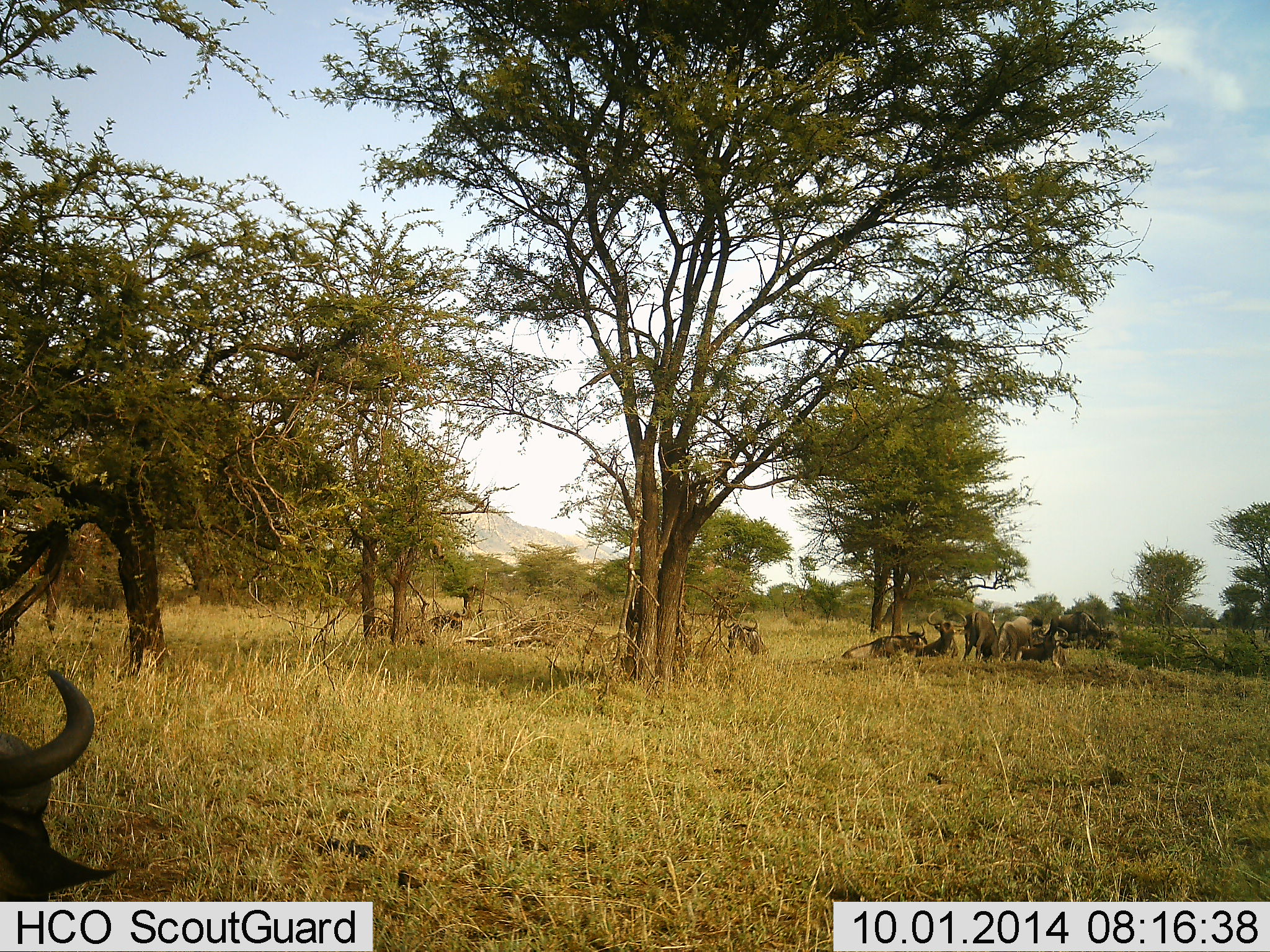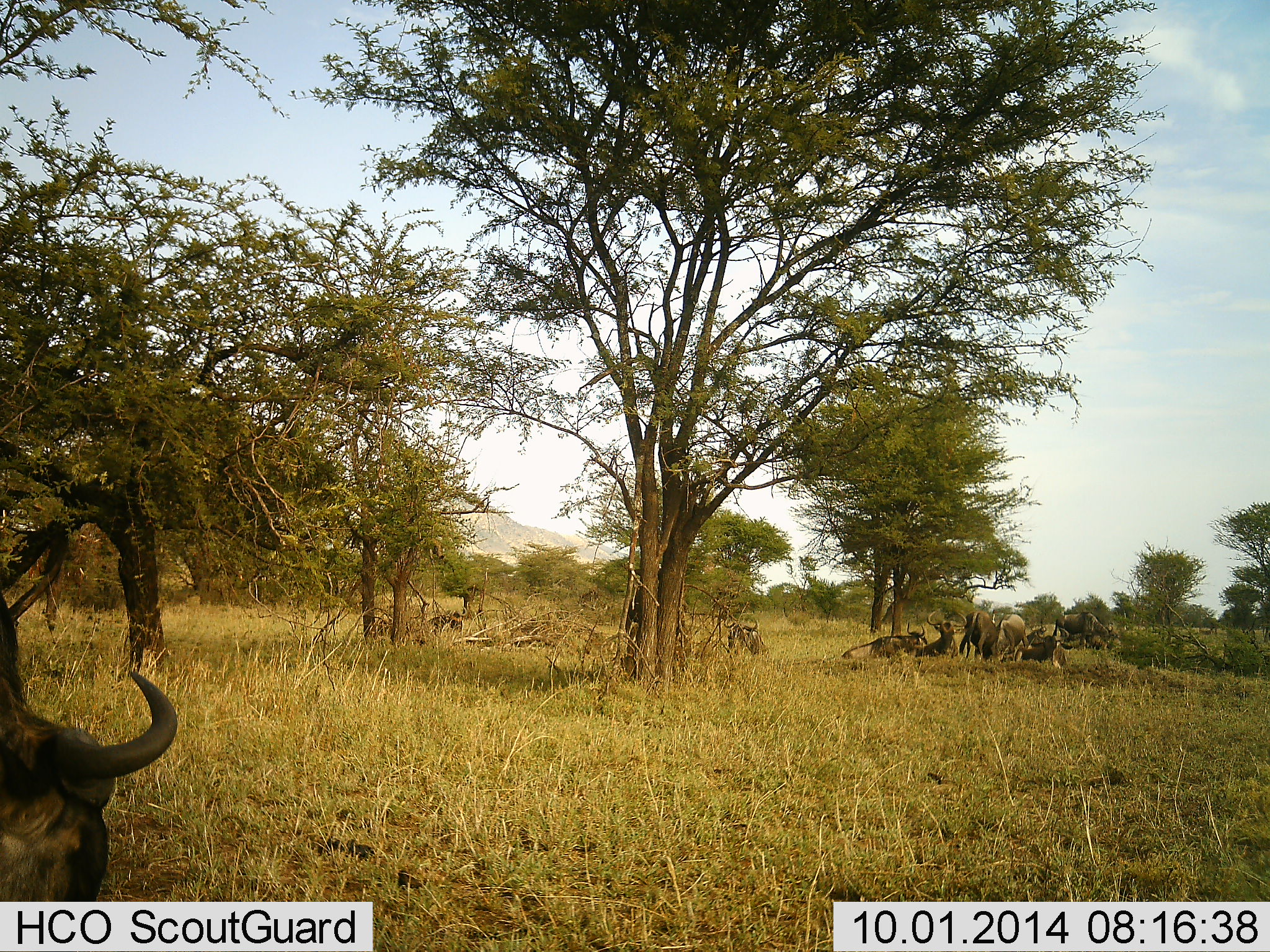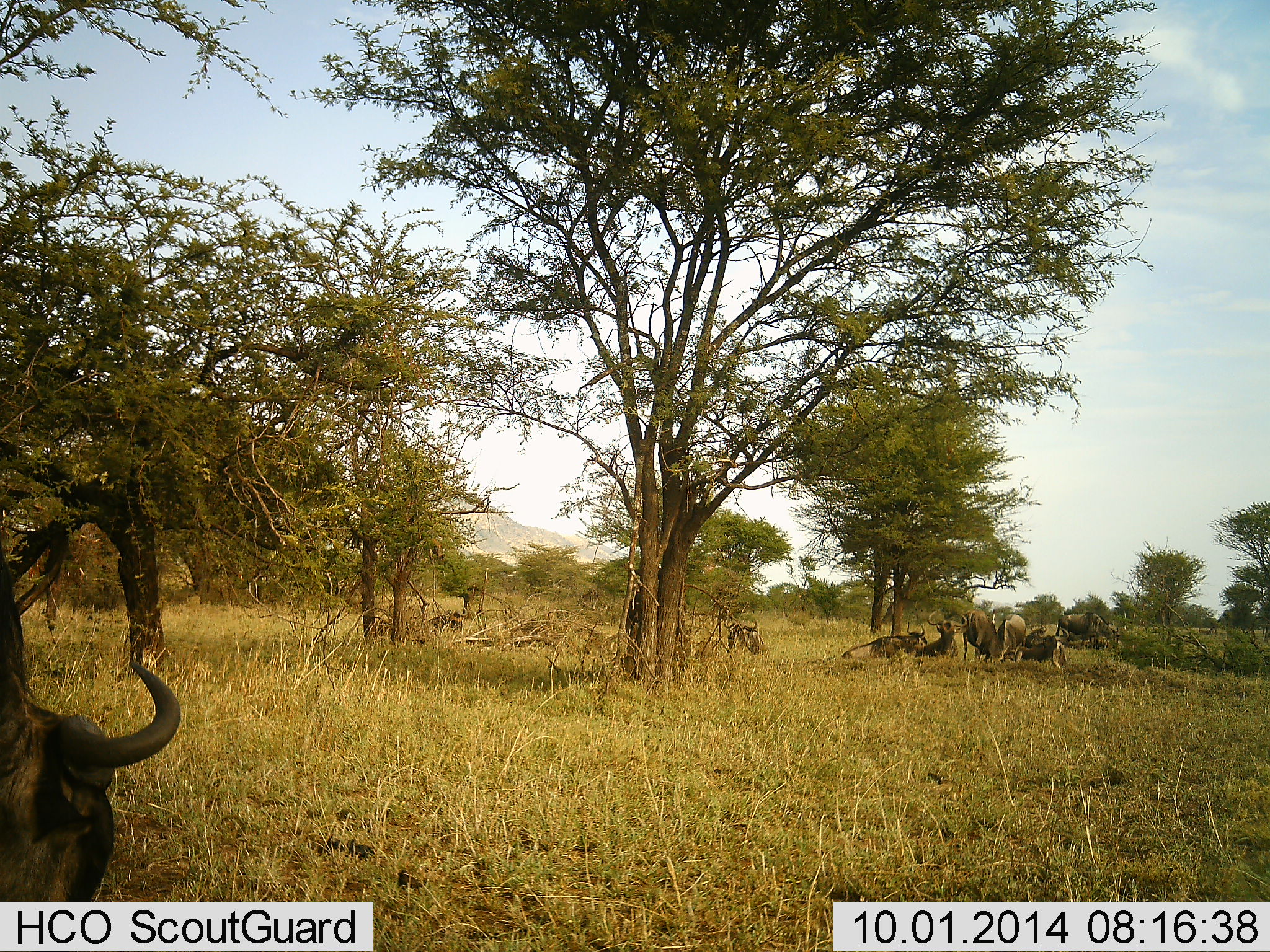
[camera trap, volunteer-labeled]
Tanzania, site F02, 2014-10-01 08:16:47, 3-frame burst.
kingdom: Animalia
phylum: Chordata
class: Mammalia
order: Artiodactyla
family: Bovidae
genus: Connochaetes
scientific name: Connochaetes taurinus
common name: blue wildebeest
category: wildebeest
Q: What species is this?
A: Wildebeest (blue wildebeest) (Connochaetes taurinus).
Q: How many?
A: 7.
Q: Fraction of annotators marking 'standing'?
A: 60%.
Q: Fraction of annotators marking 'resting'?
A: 80%.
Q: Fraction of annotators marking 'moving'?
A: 40%.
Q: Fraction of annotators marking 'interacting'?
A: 10%.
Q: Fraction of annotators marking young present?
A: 0%.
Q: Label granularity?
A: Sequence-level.